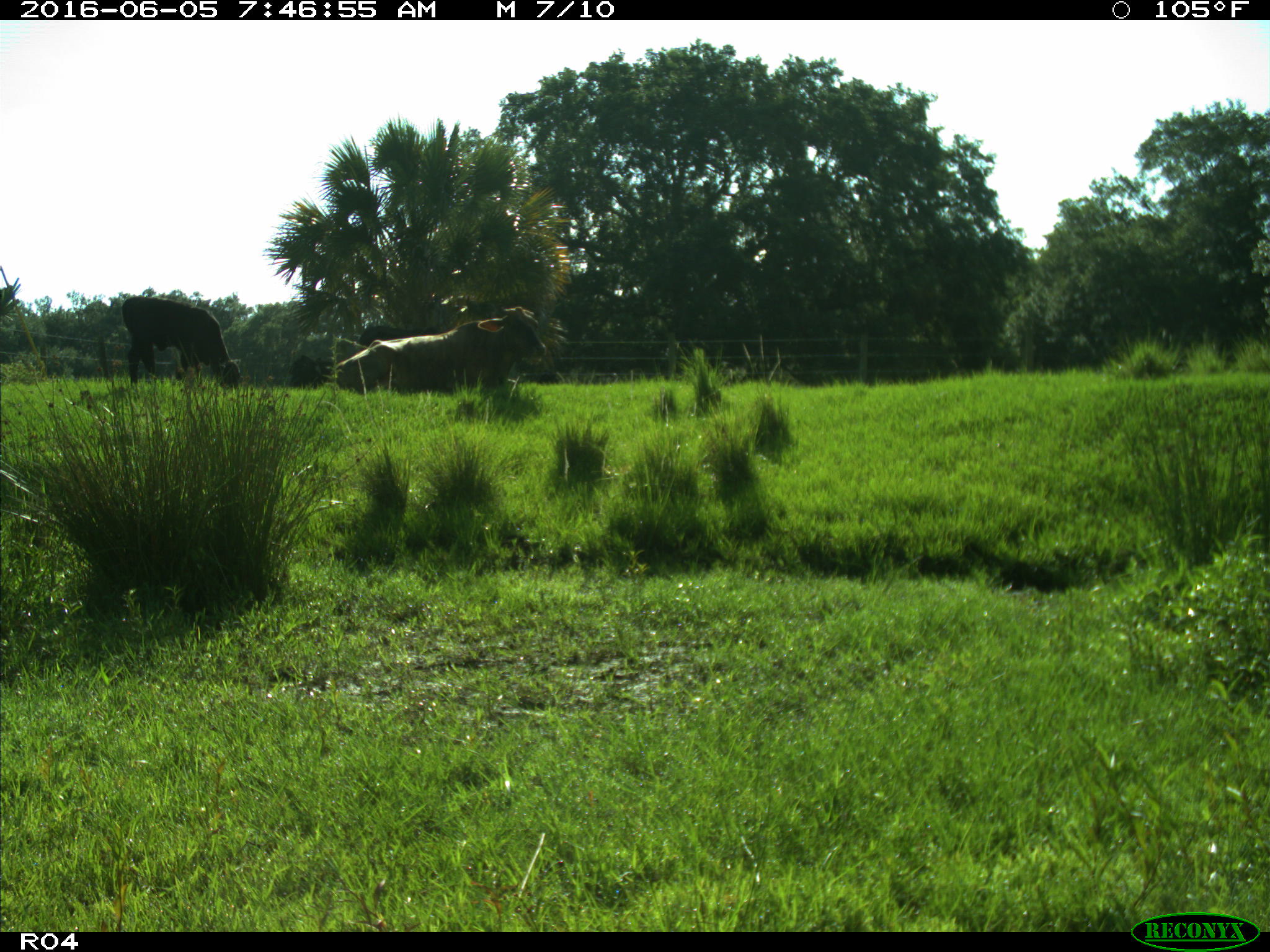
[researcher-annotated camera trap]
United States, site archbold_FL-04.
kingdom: Animalia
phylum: Chordata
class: Mammalia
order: Artiodactyla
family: Bovidae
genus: Bos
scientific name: Bos taurus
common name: domestic cow